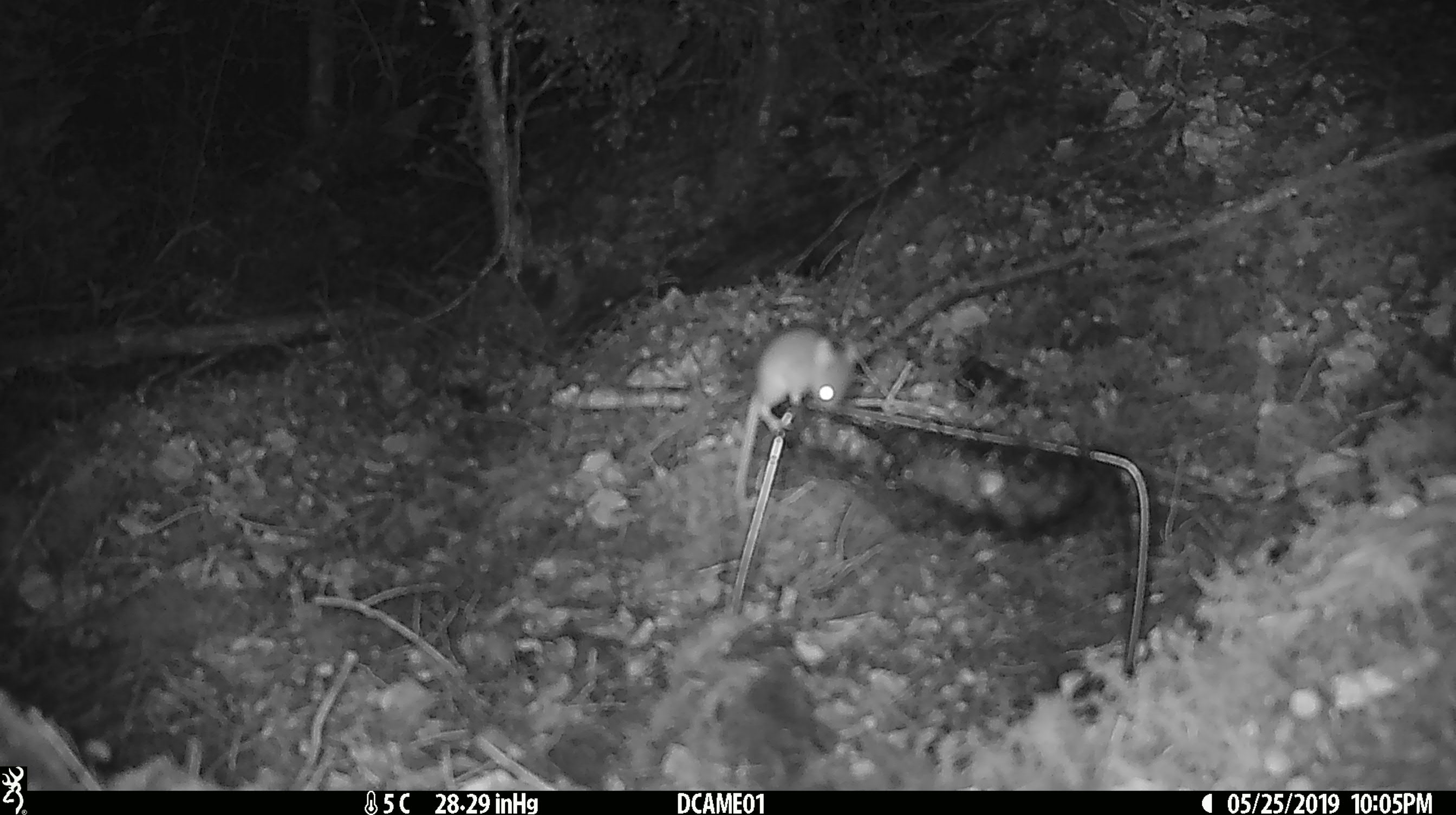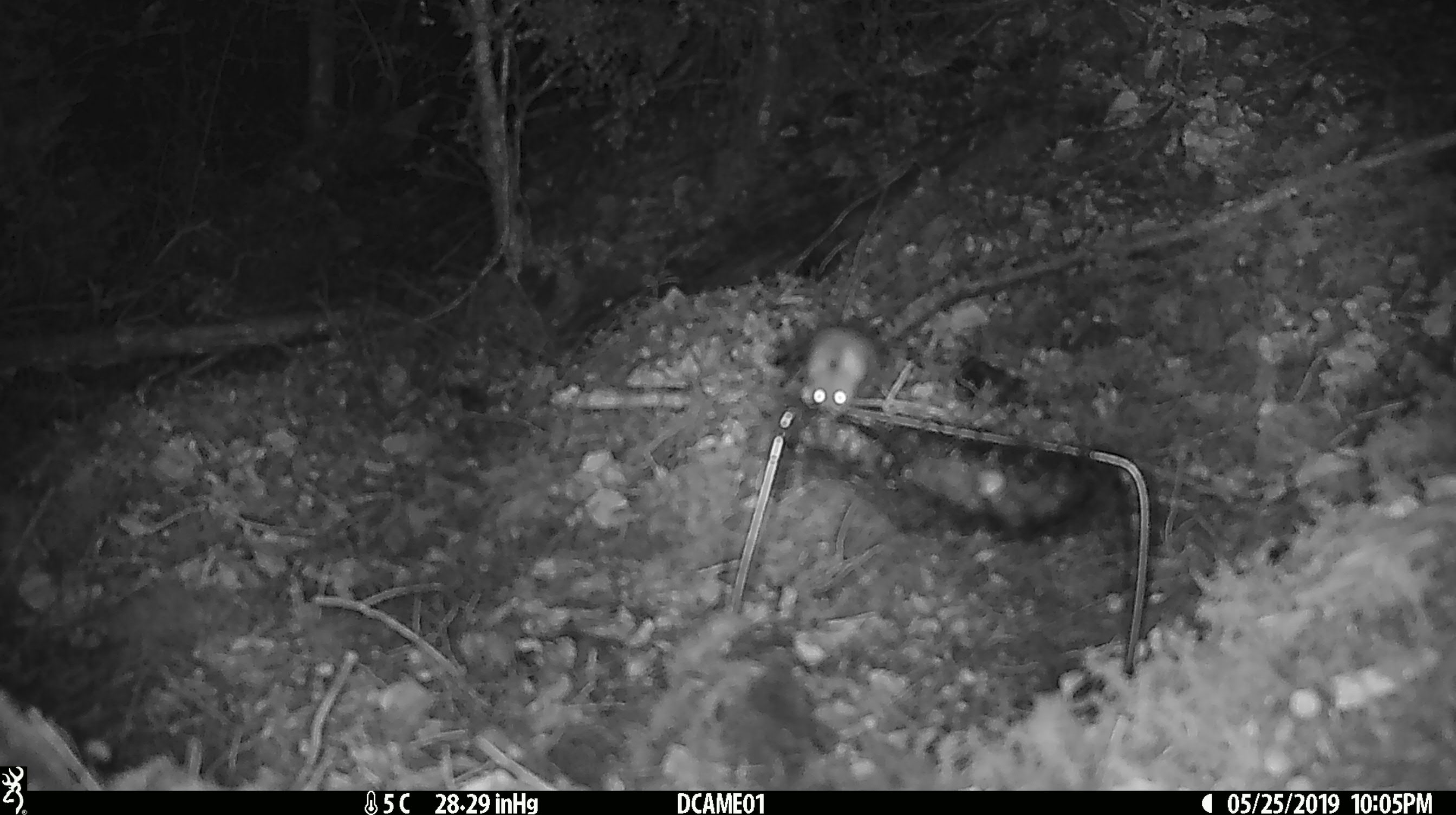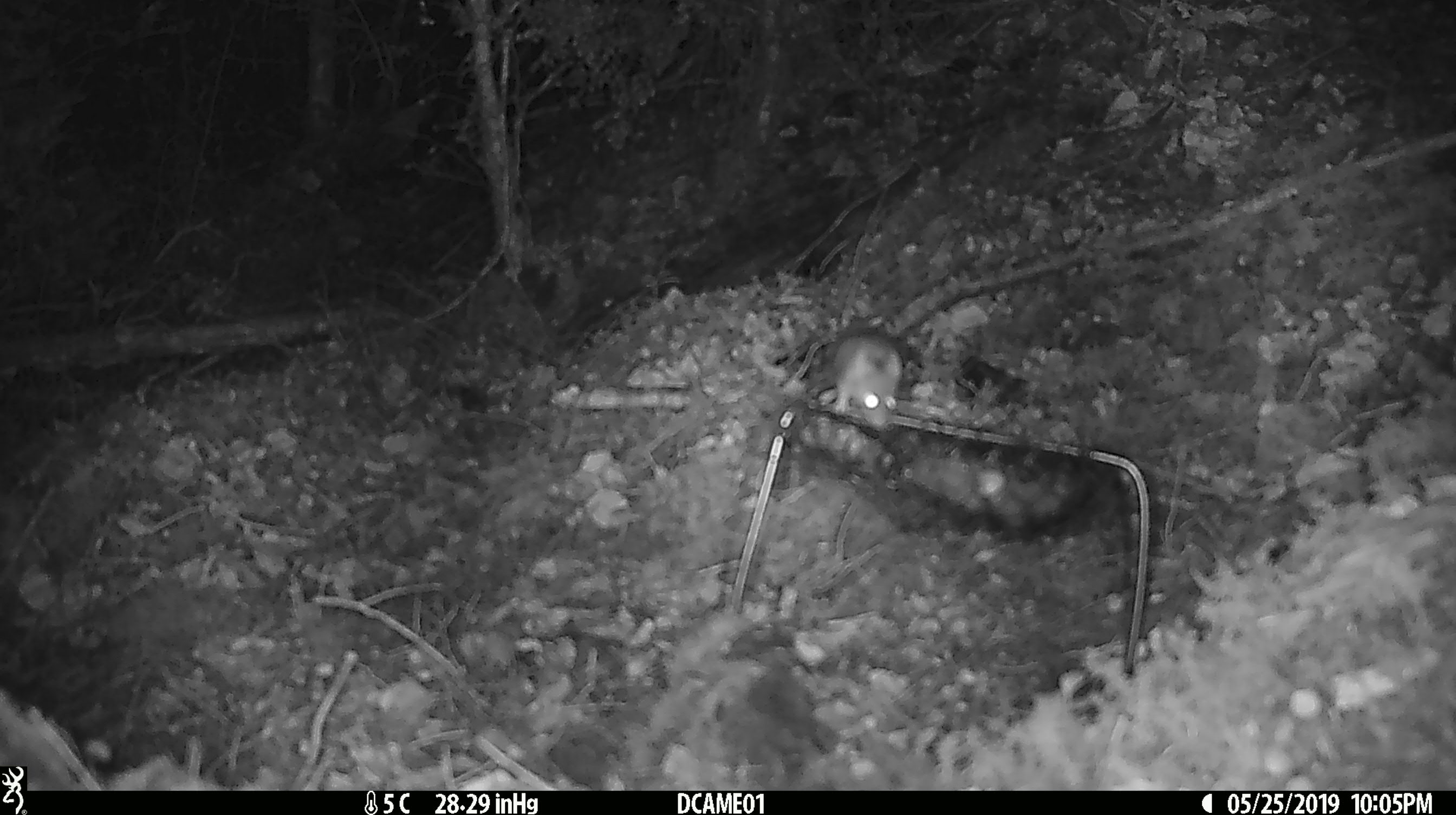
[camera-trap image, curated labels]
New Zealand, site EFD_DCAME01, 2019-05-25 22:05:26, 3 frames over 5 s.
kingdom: Animalia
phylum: Chordata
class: Mammalia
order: Rodentia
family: Muridae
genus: Mus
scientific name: Mus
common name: mouse